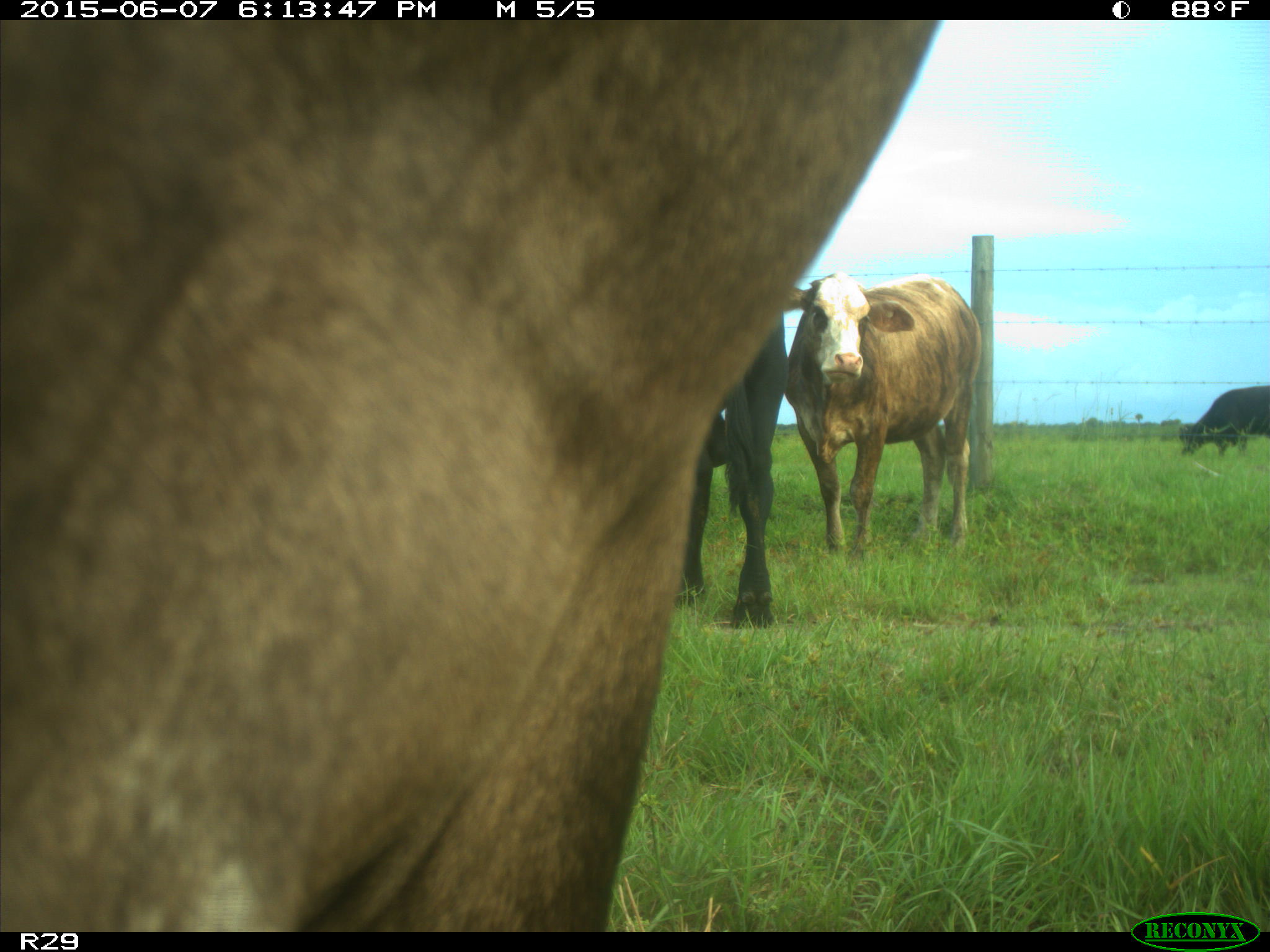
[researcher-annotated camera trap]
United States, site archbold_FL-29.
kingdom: Animalia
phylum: Chordata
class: Mammalia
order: Artiodactyla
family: Bovidae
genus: Bos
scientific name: Bos taurus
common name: domestic cow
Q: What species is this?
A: Bos taurus (domestic cow).